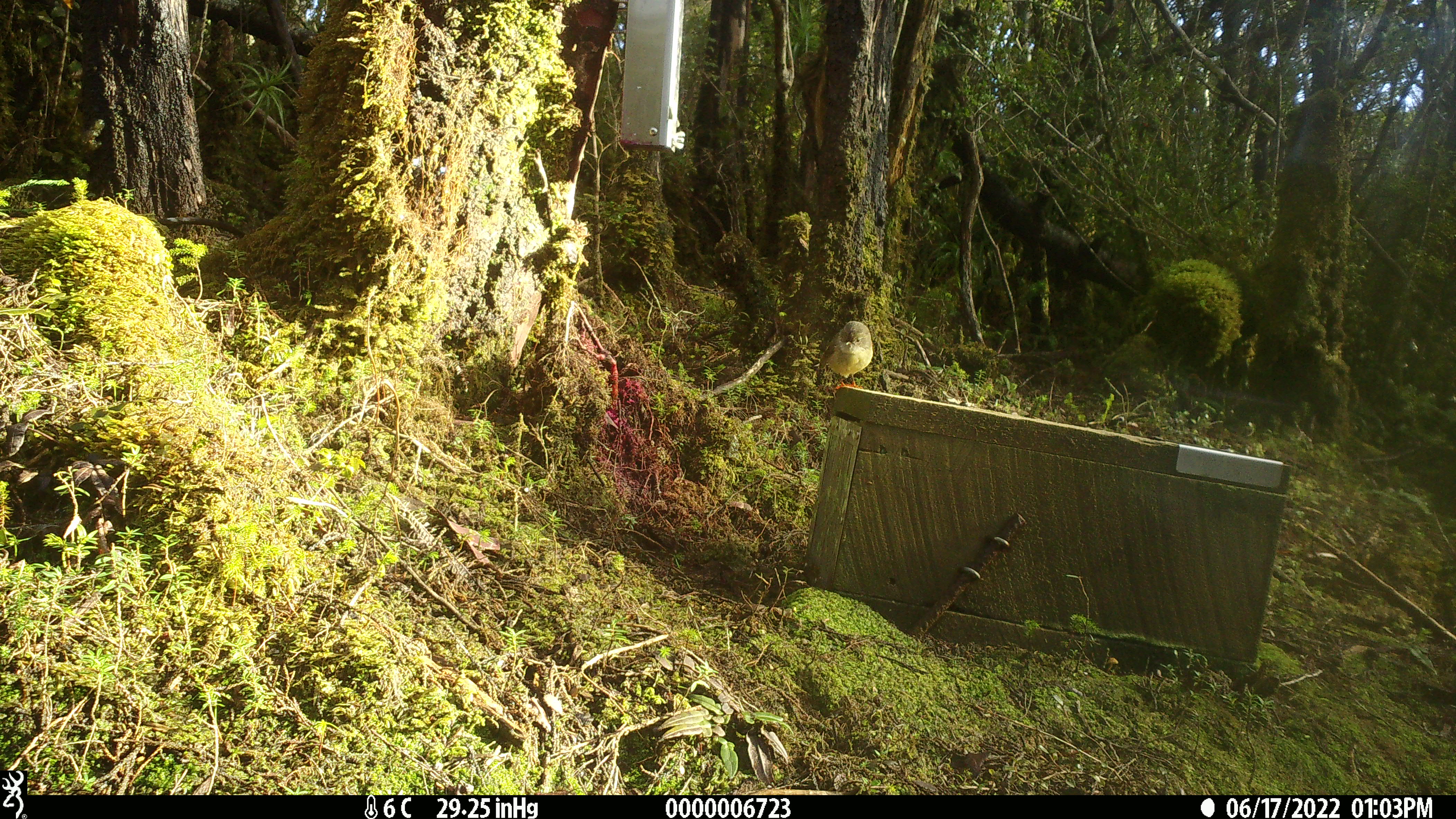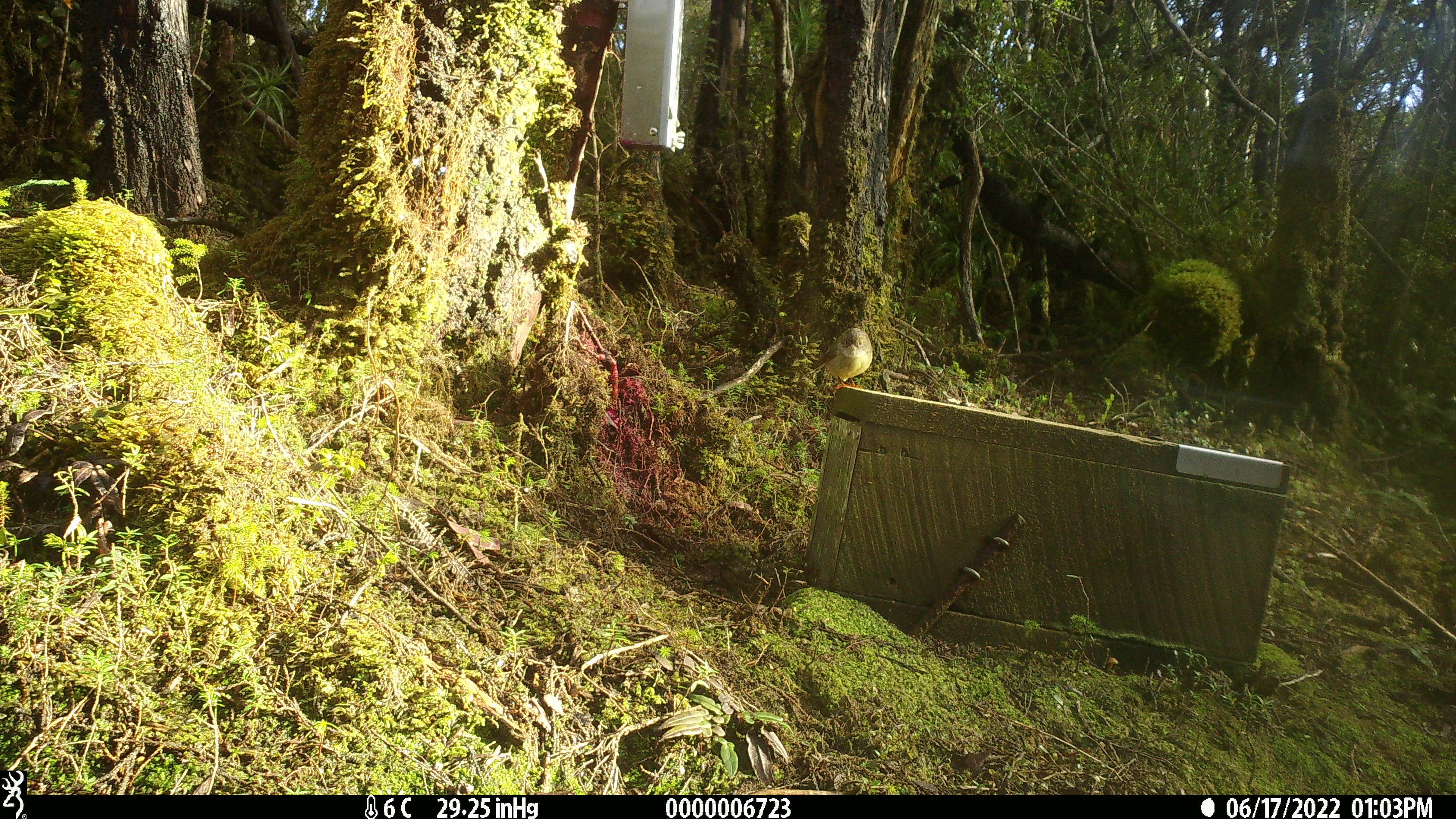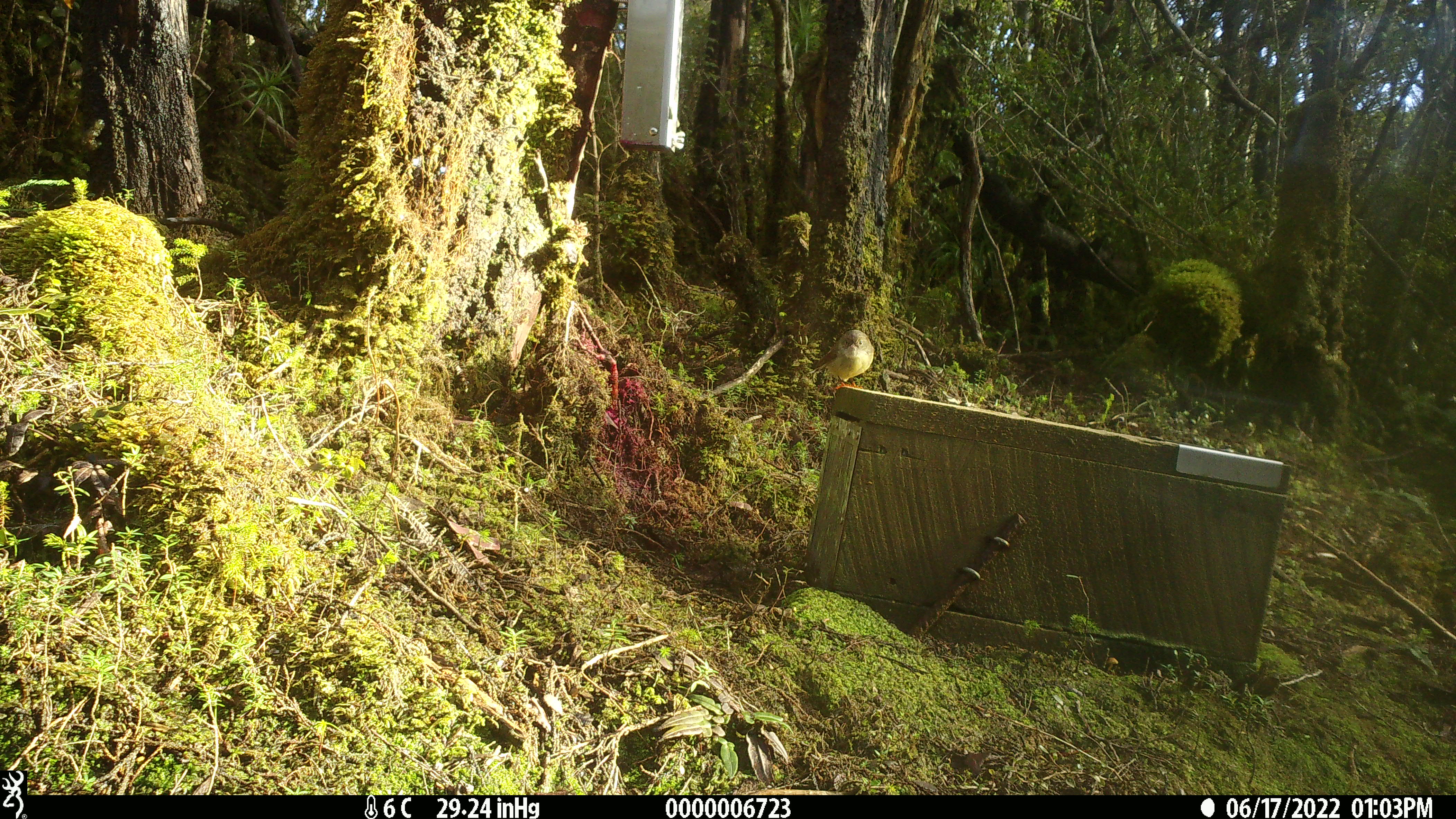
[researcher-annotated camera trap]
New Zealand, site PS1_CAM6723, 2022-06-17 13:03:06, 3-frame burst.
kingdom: Animalia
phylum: Chordata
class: Aves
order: Passeriformes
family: Petroicidae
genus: Petroica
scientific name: Petroica macrocephala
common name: tomtit